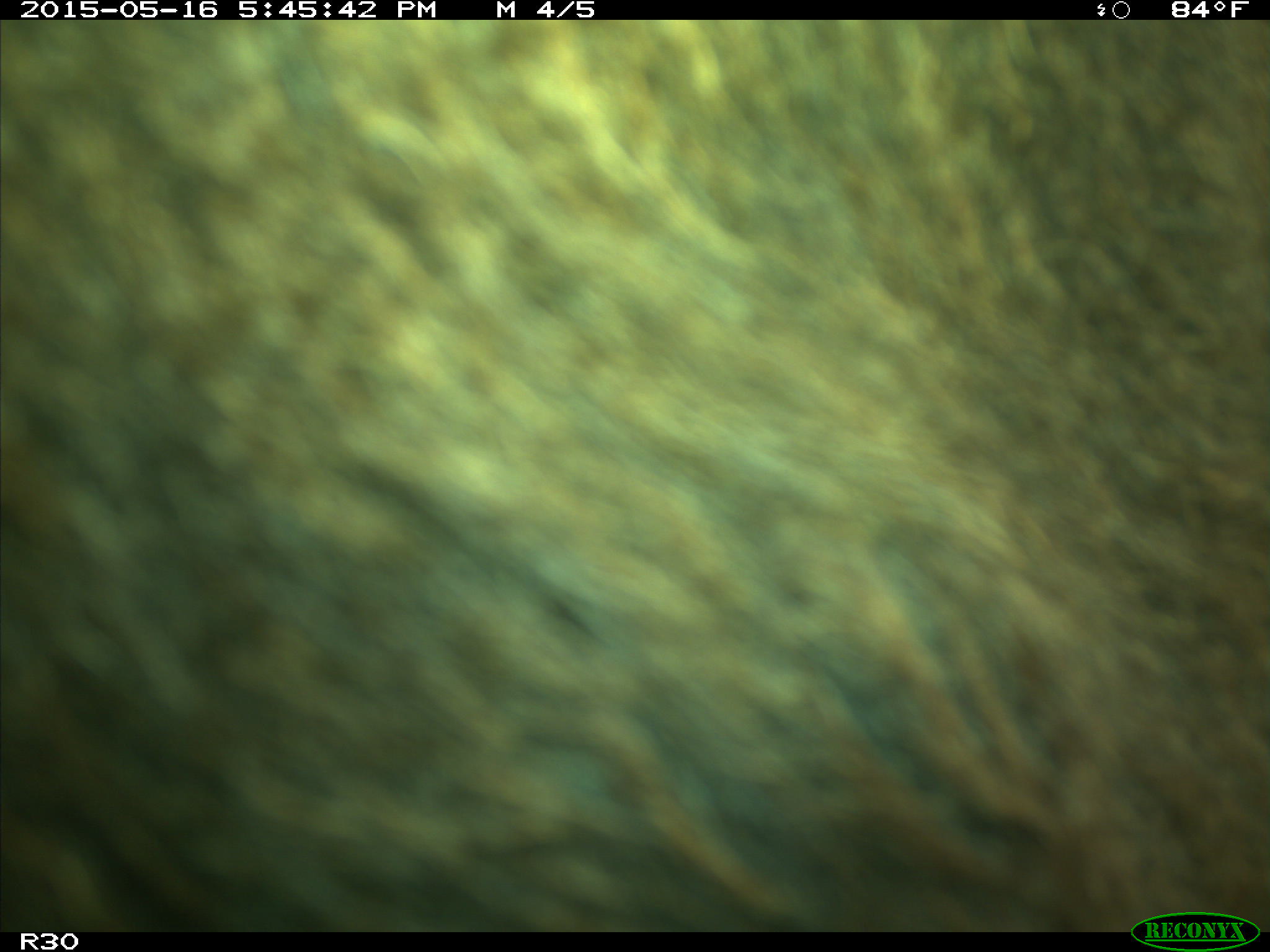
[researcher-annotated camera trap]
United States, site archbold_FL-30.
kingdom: Animalia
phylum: Chordata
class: Mammalia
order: Artiodactyla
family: Bovidae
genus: Bos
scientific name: Bos taurus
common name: domestic cow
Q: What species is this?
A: Bos taurus (domestic cow).